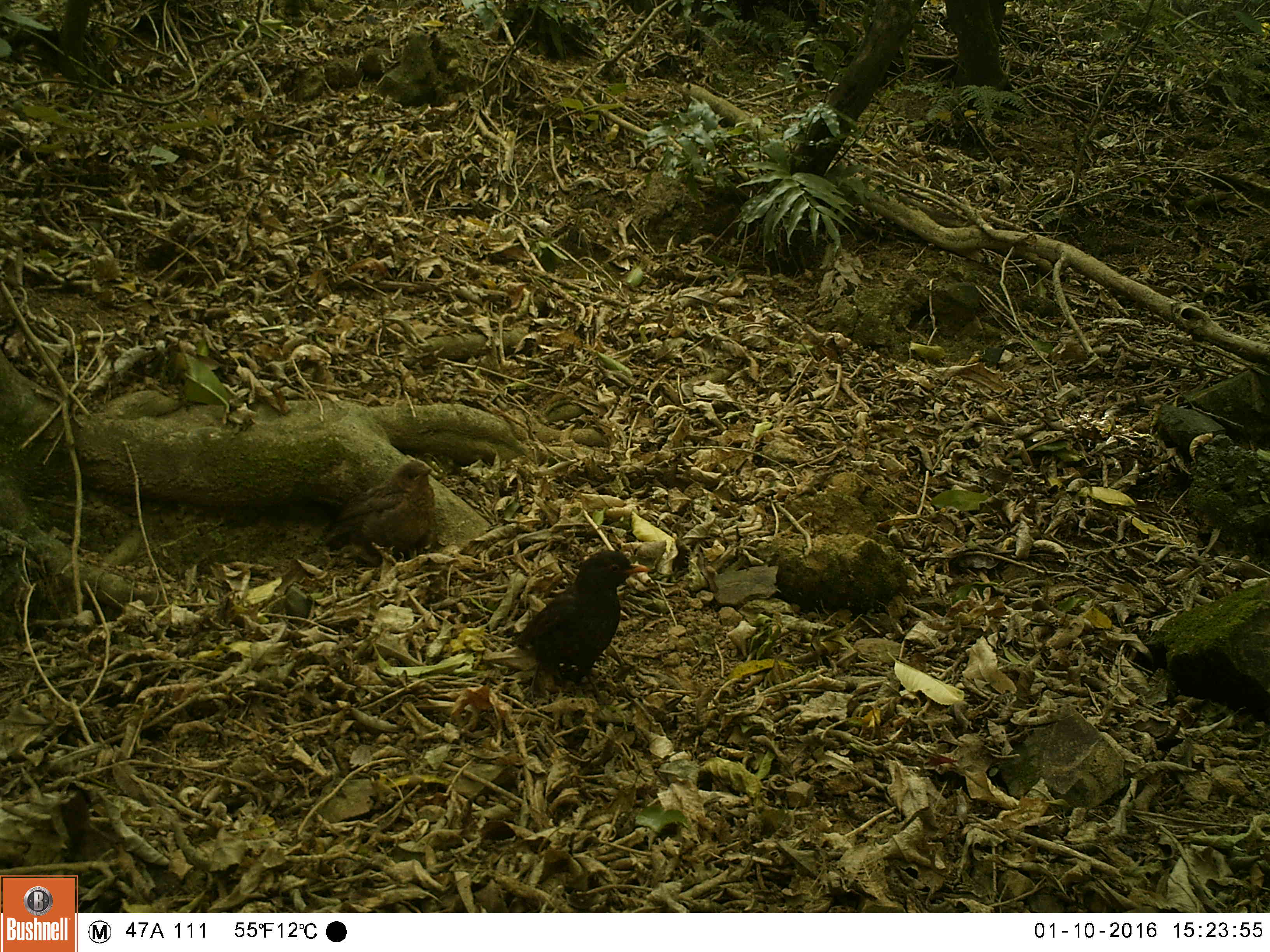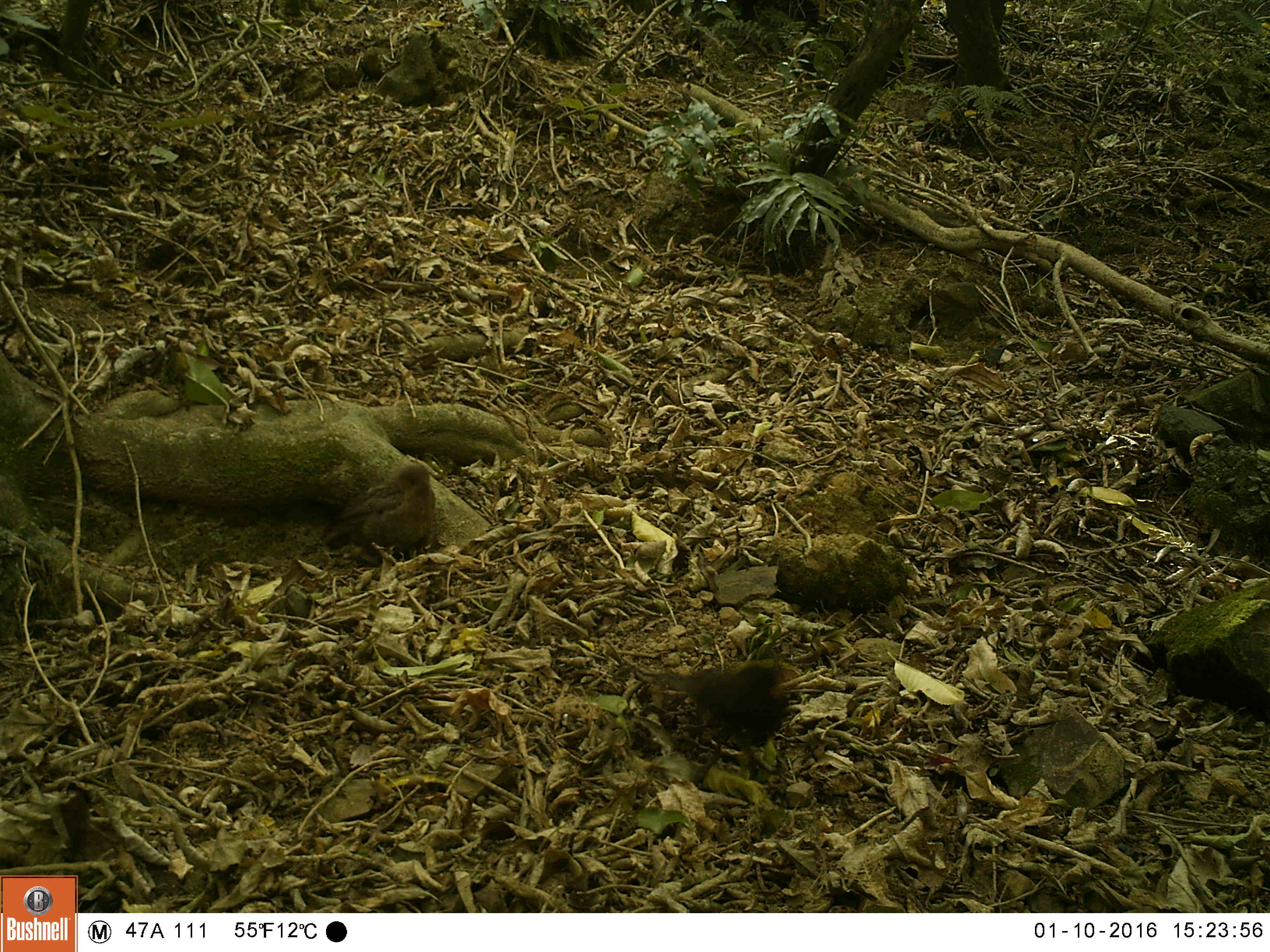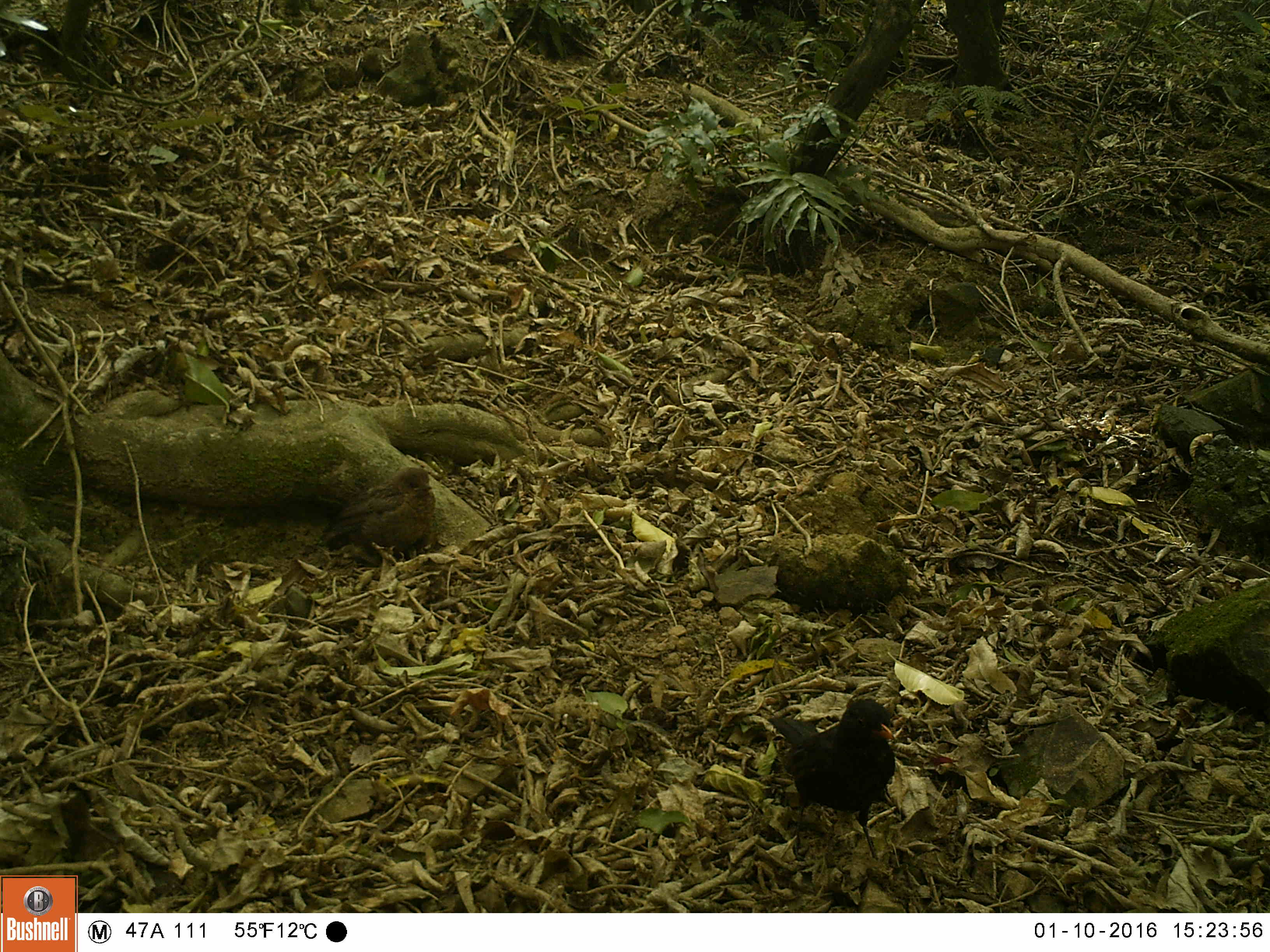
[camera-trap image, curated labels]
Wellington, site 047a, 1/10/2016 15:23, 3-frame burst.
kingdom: Animalia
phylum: Chordata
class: Aves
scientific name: Aves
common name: bird